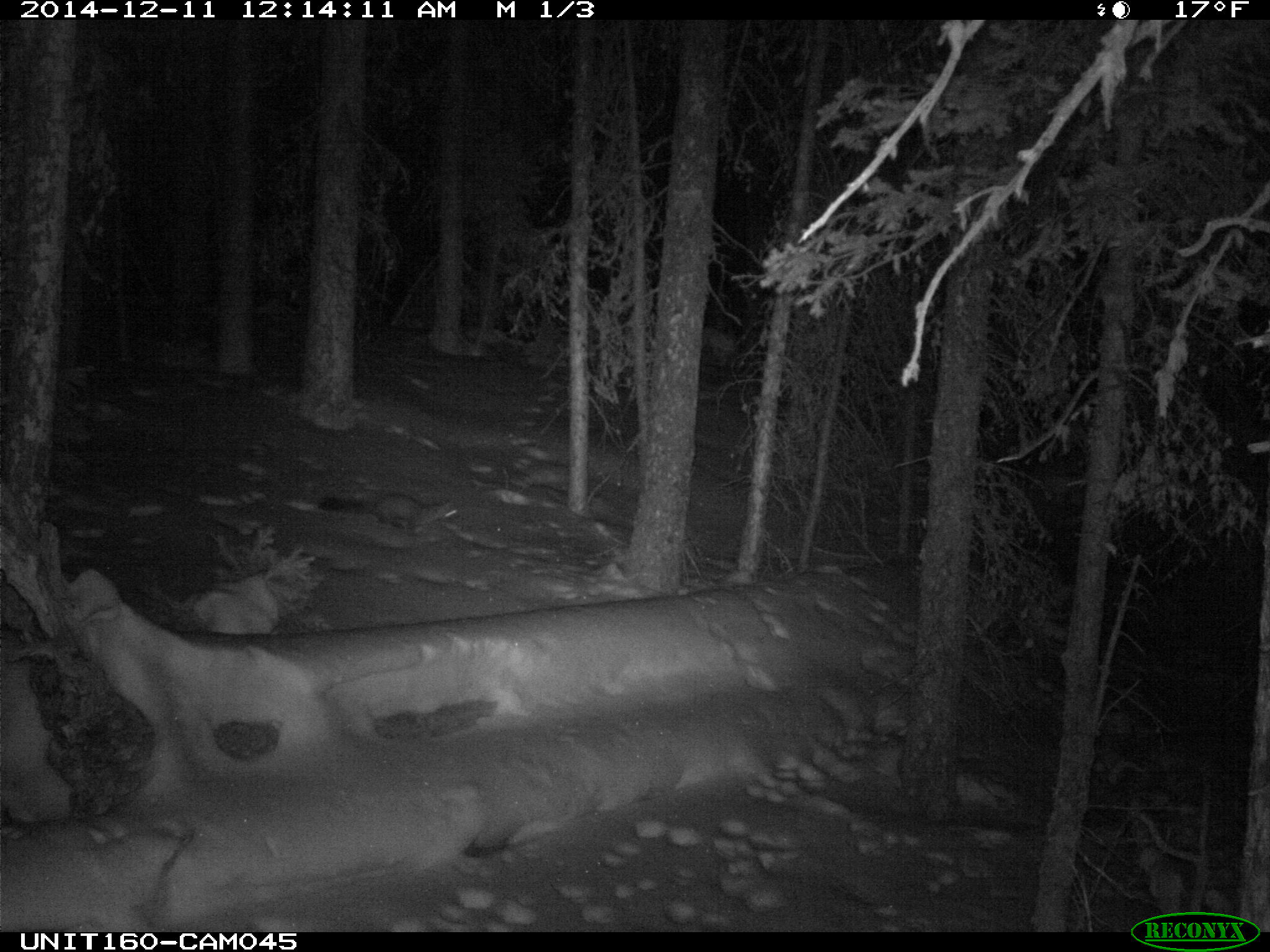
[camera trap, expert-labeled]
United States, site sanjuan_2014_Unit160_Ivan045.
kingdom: Animalia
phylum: Chordata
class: Mammalia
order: Carnivora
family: Mustelidae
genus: Martes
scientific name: Martes americana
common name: american marten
Martes americana (american marten).